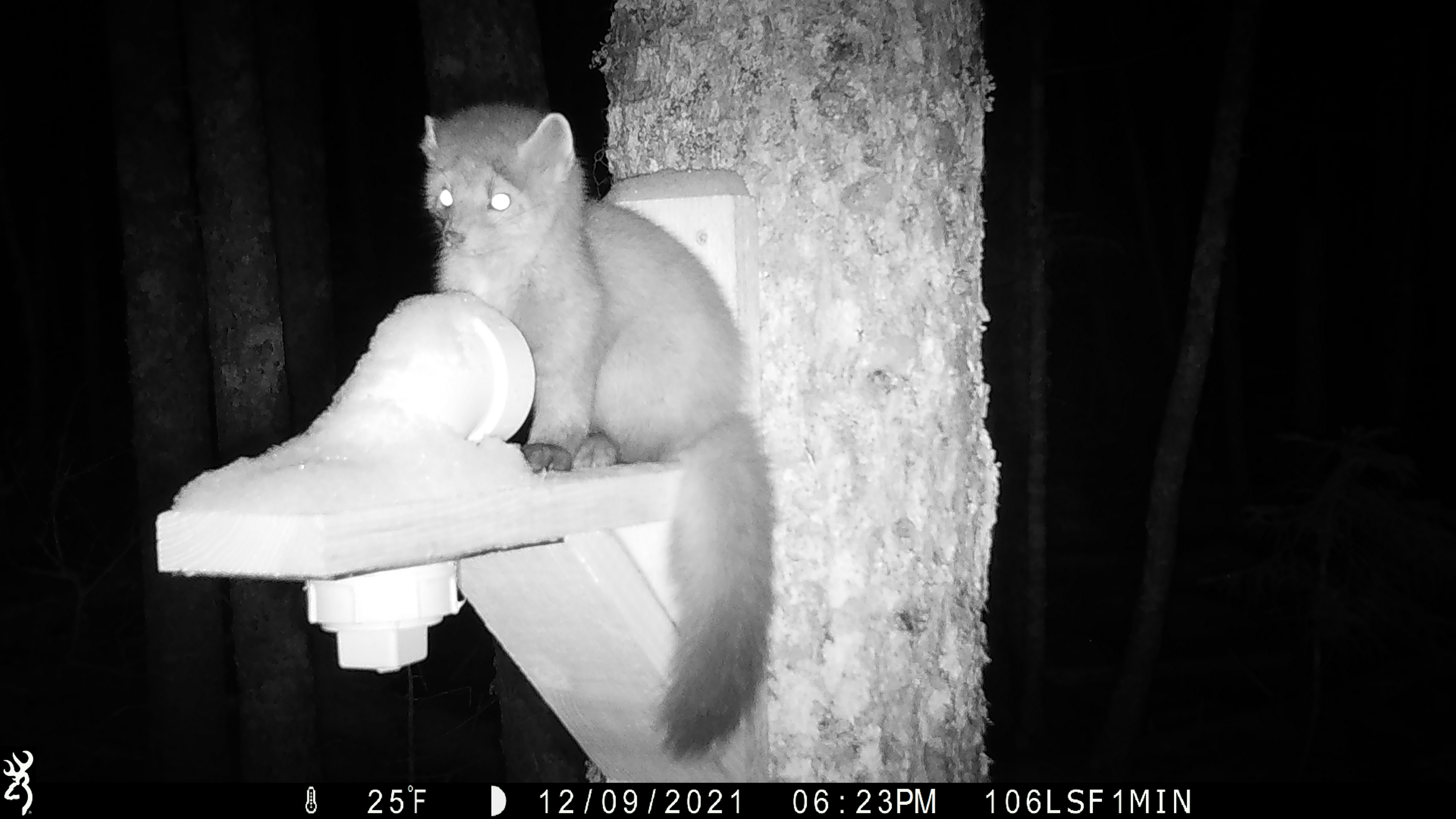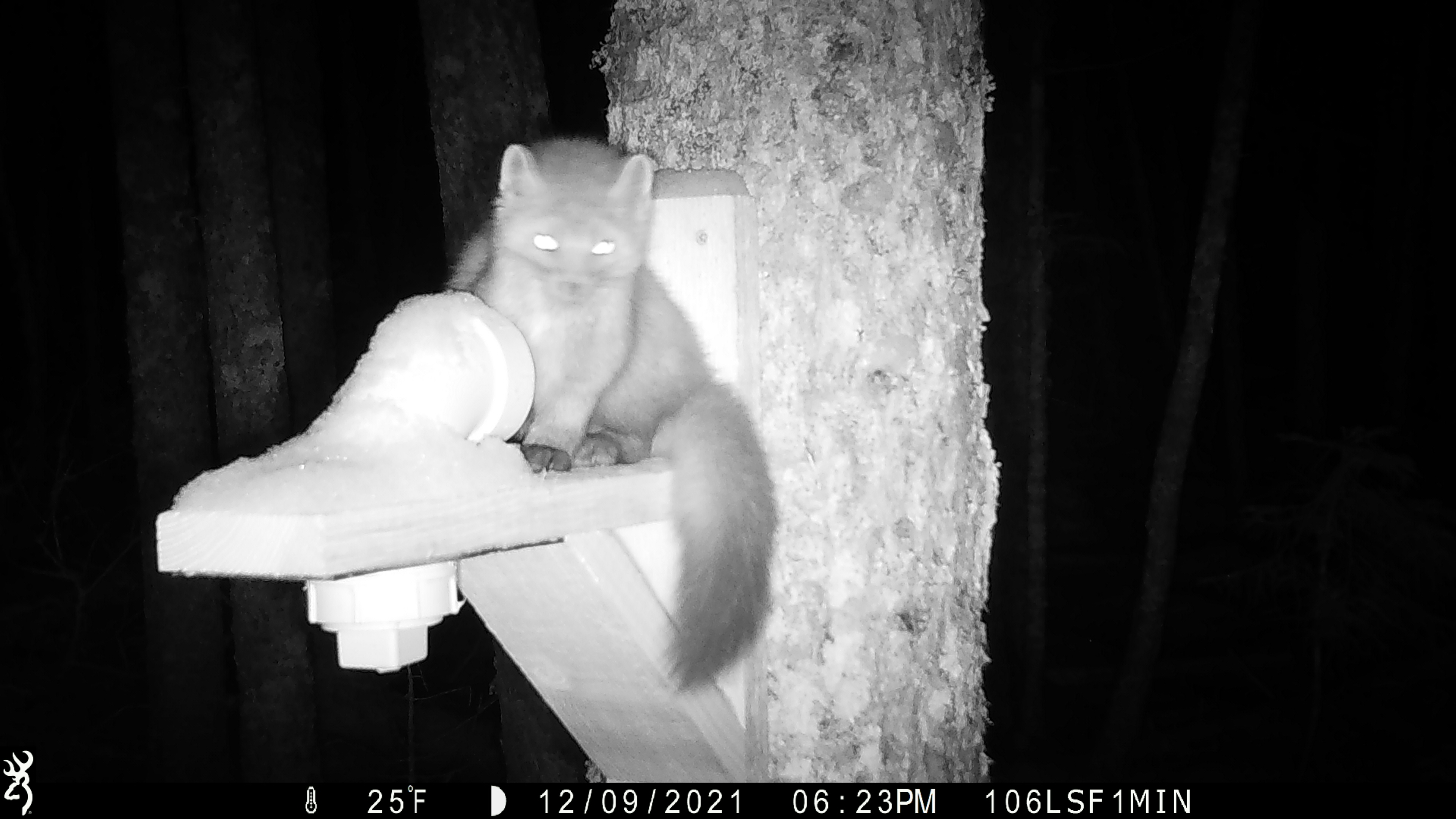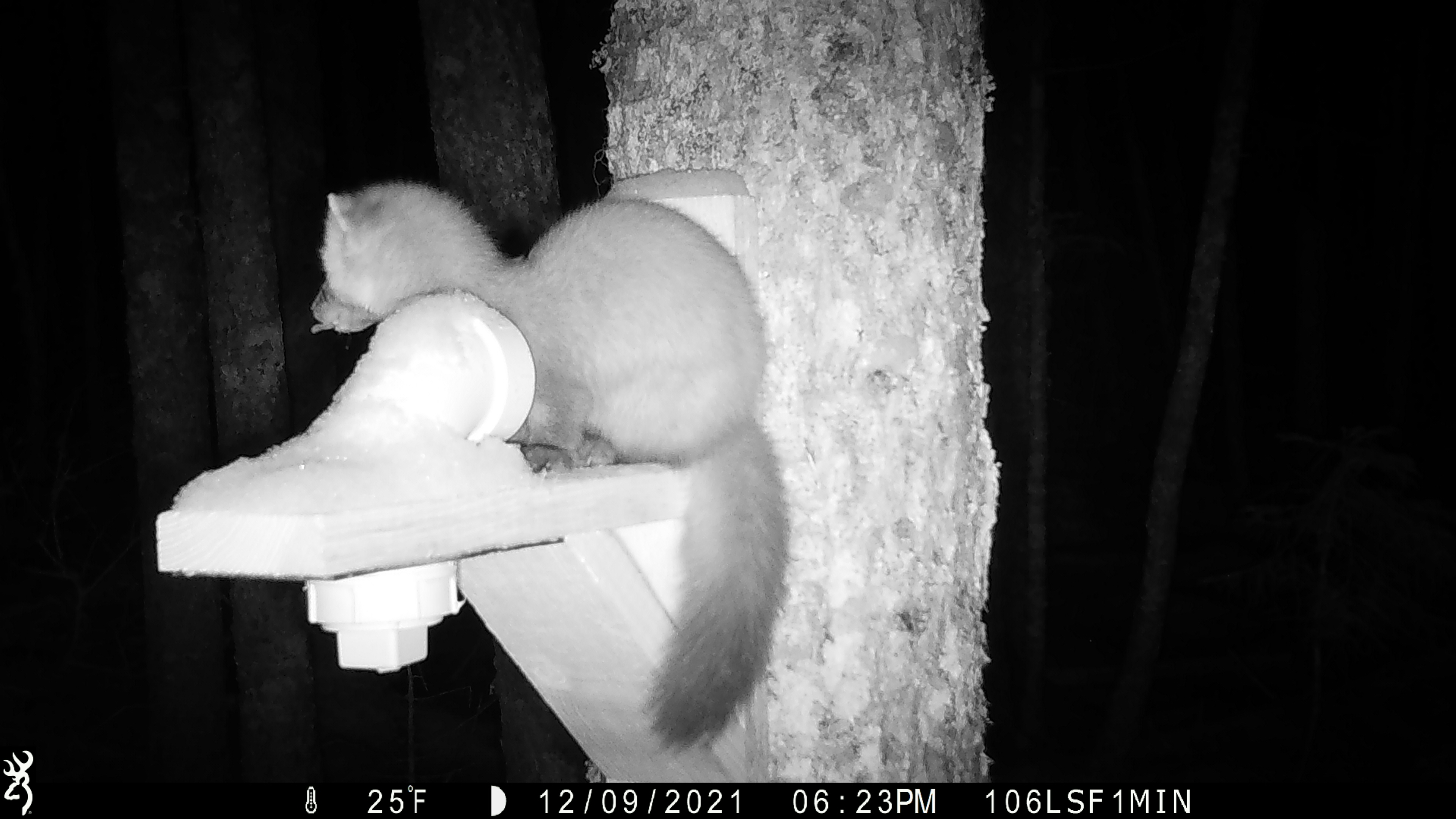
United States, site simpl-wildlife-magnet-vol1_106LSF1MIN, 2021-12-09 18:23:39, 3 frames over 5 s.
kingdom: Animalia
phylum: Chordata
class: Mammalia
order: Carnivora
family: Mustelidae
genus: Martes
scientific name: Martes americana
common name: american marten